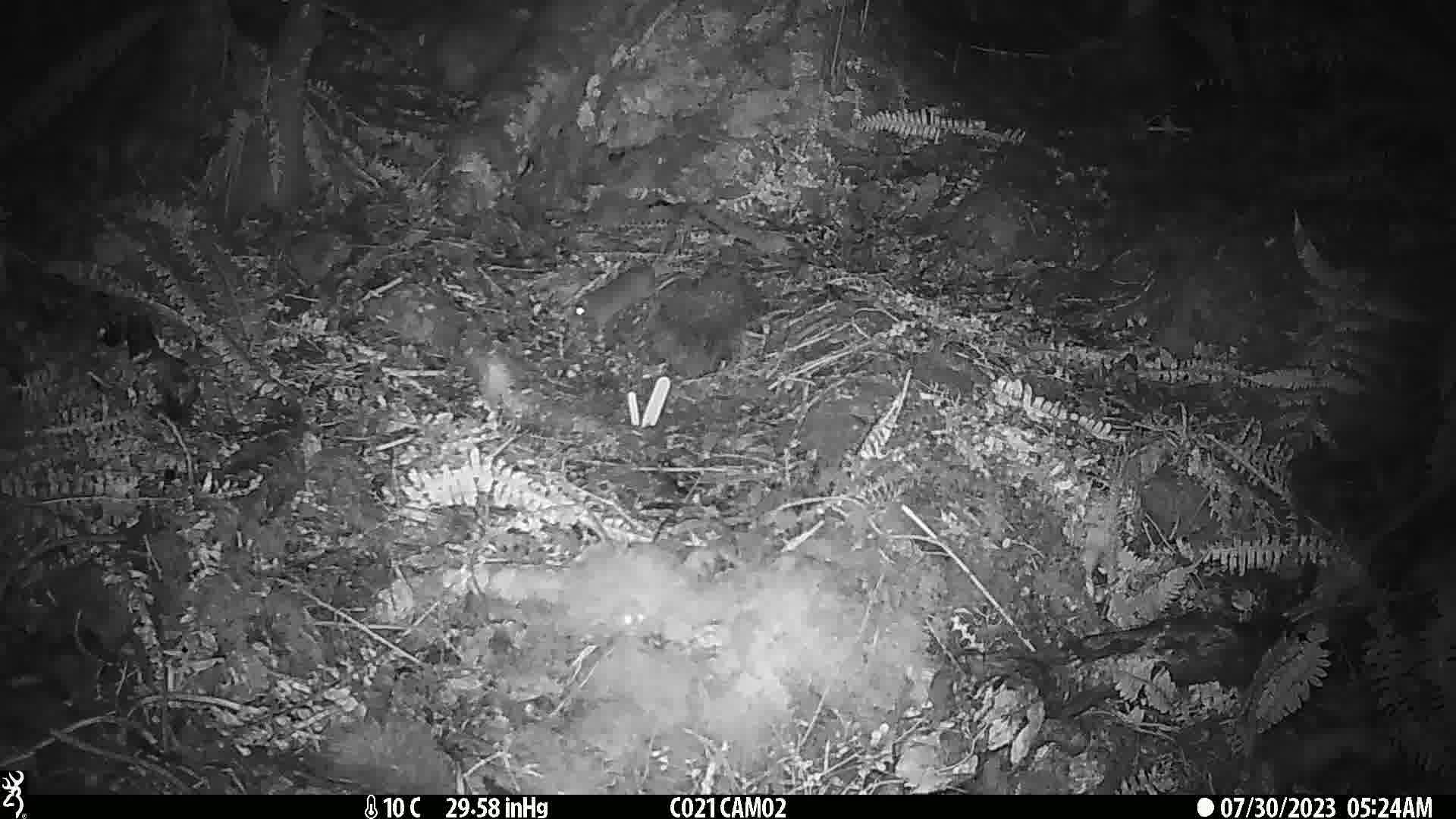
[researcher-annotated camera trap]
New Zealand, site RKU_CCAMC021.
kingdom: Animalia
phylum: Chordata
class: Mammalia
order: Rodentia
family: Muridae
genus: Rattus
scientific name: Rattus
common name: rat